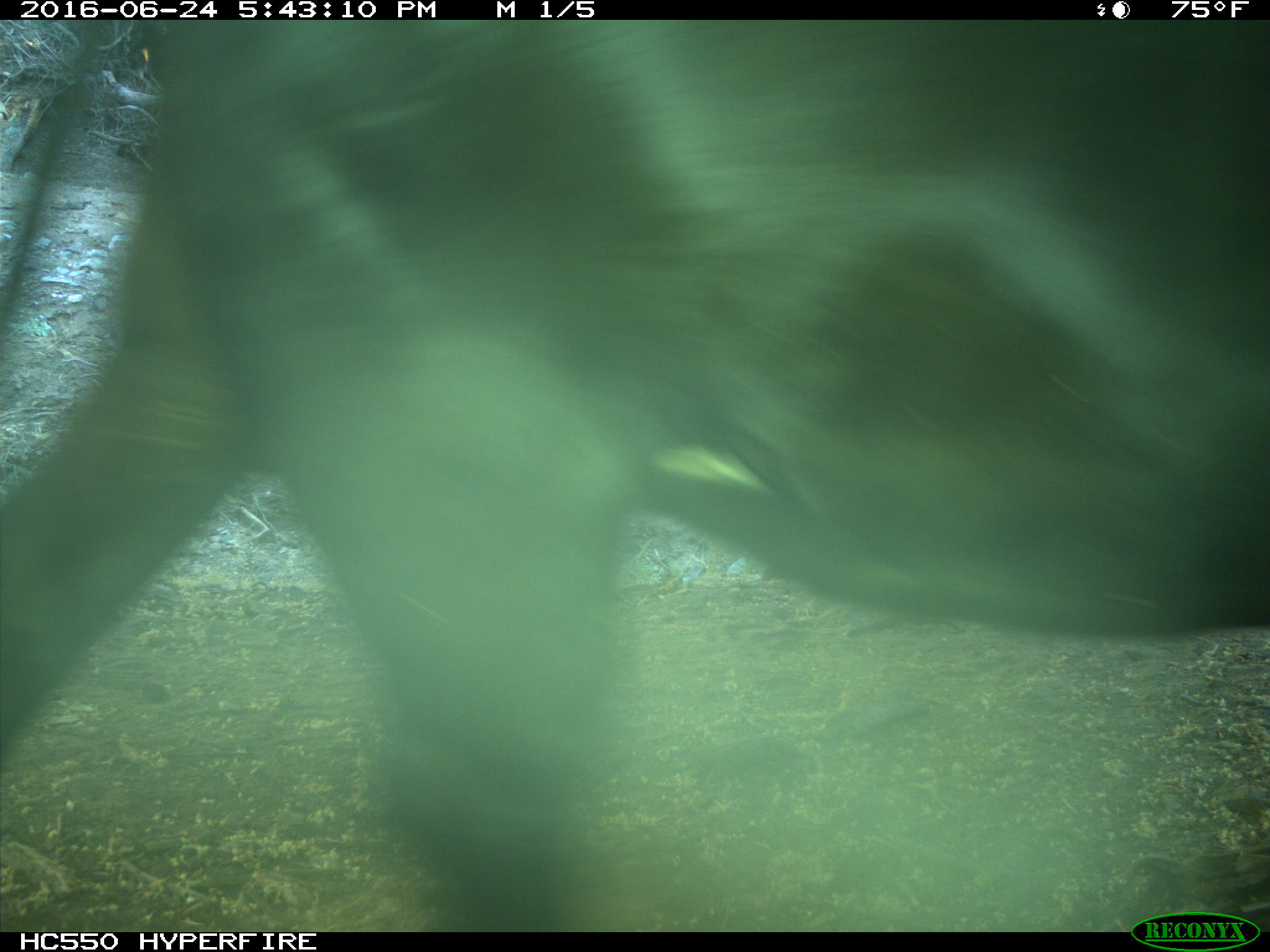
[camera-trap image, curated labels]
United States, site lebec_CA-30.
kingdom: Animalia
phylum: Chordata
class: Mammalia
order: Artiodactyla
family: Bovidae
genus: Bos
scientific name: Bos taurus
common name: domestic cow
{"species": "Bos taurus (domestic cow)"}